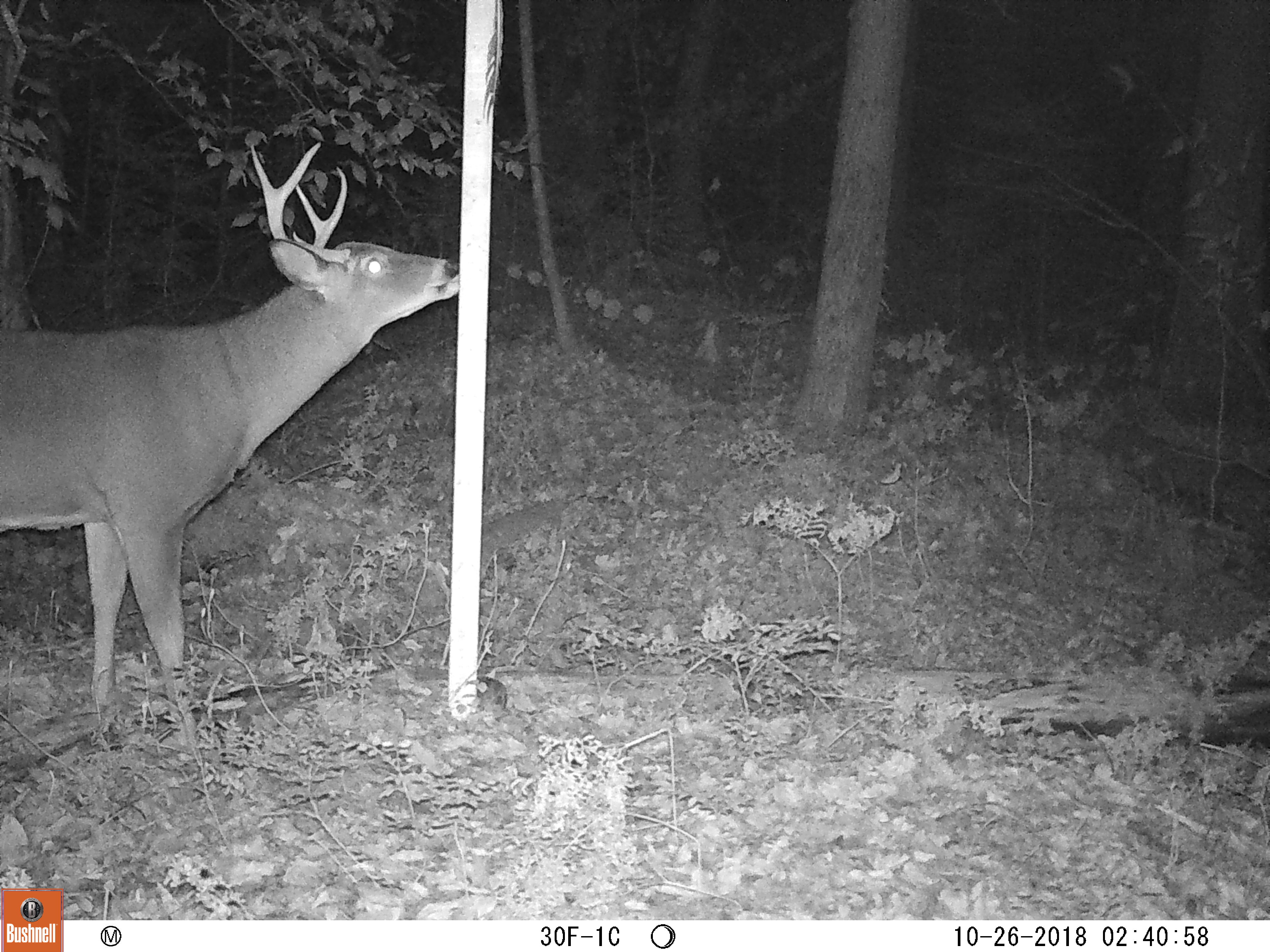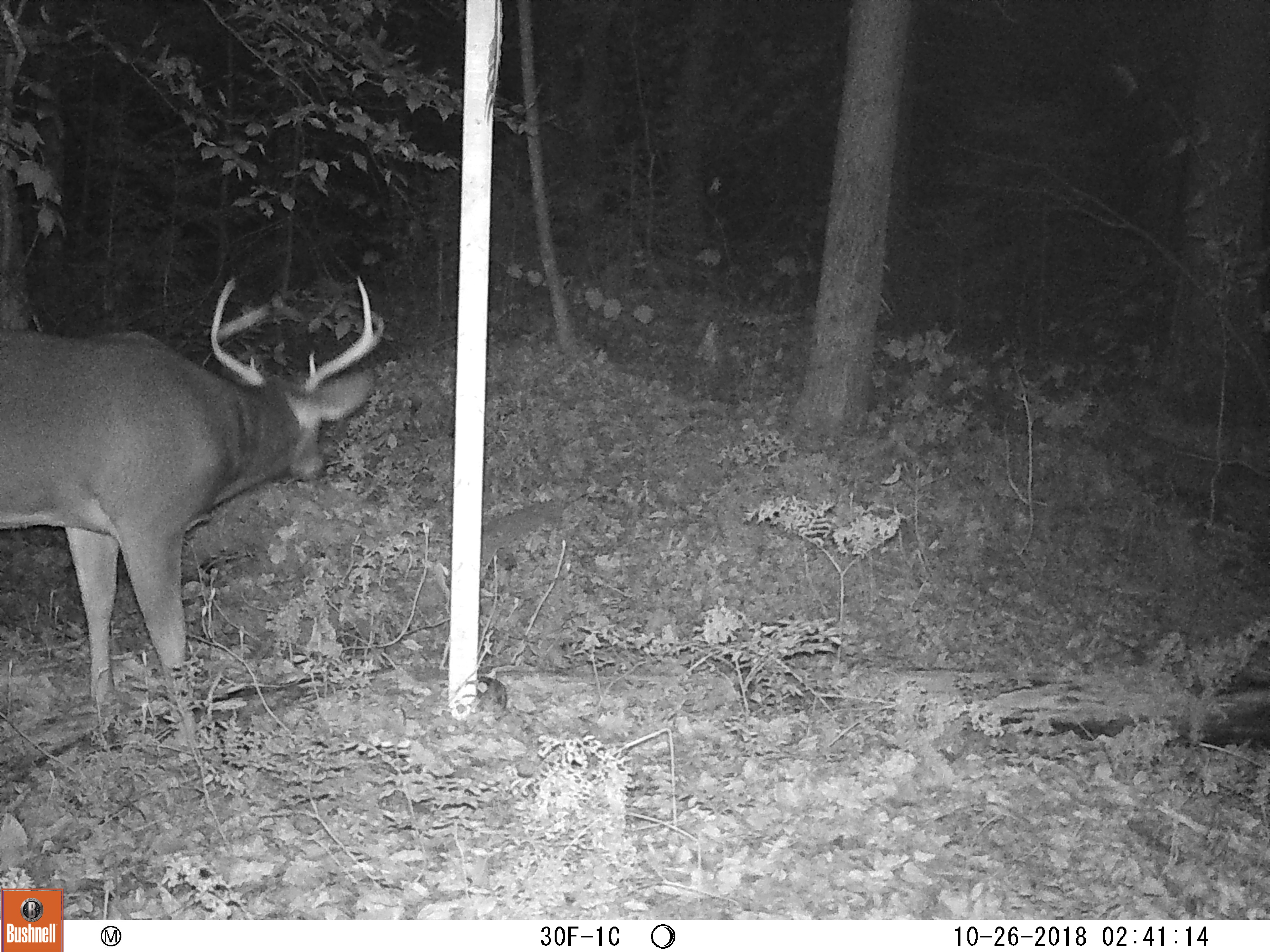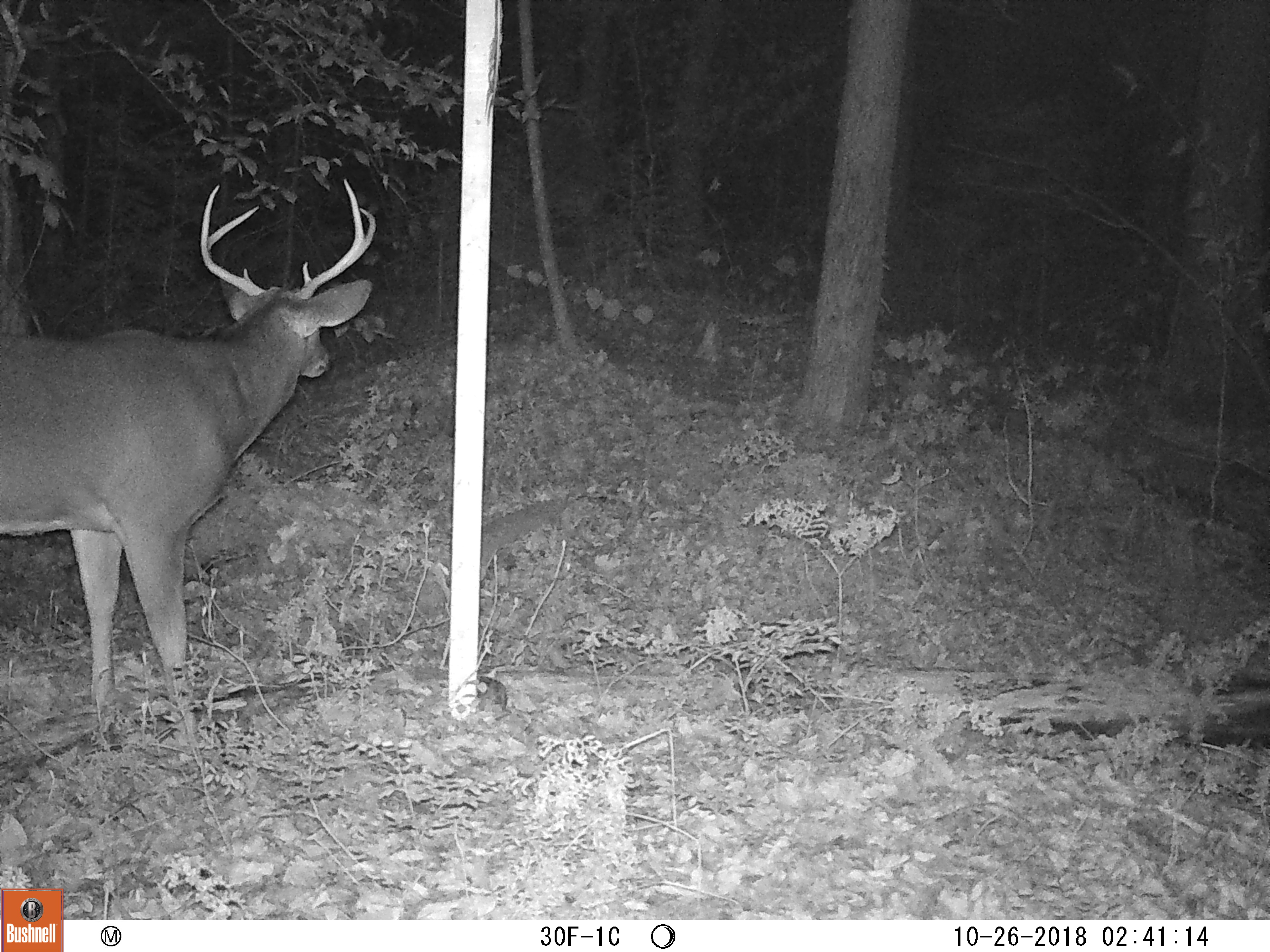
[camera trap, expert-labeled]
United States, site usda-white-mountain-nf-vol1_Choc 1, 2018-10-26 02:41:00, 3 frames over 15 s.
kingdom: Animalia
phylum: Chordata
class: Mammalia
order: Artiodactyla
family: Cervidae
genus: Odocoileus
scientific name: Odocoileus virginianus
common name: white-tailed deer